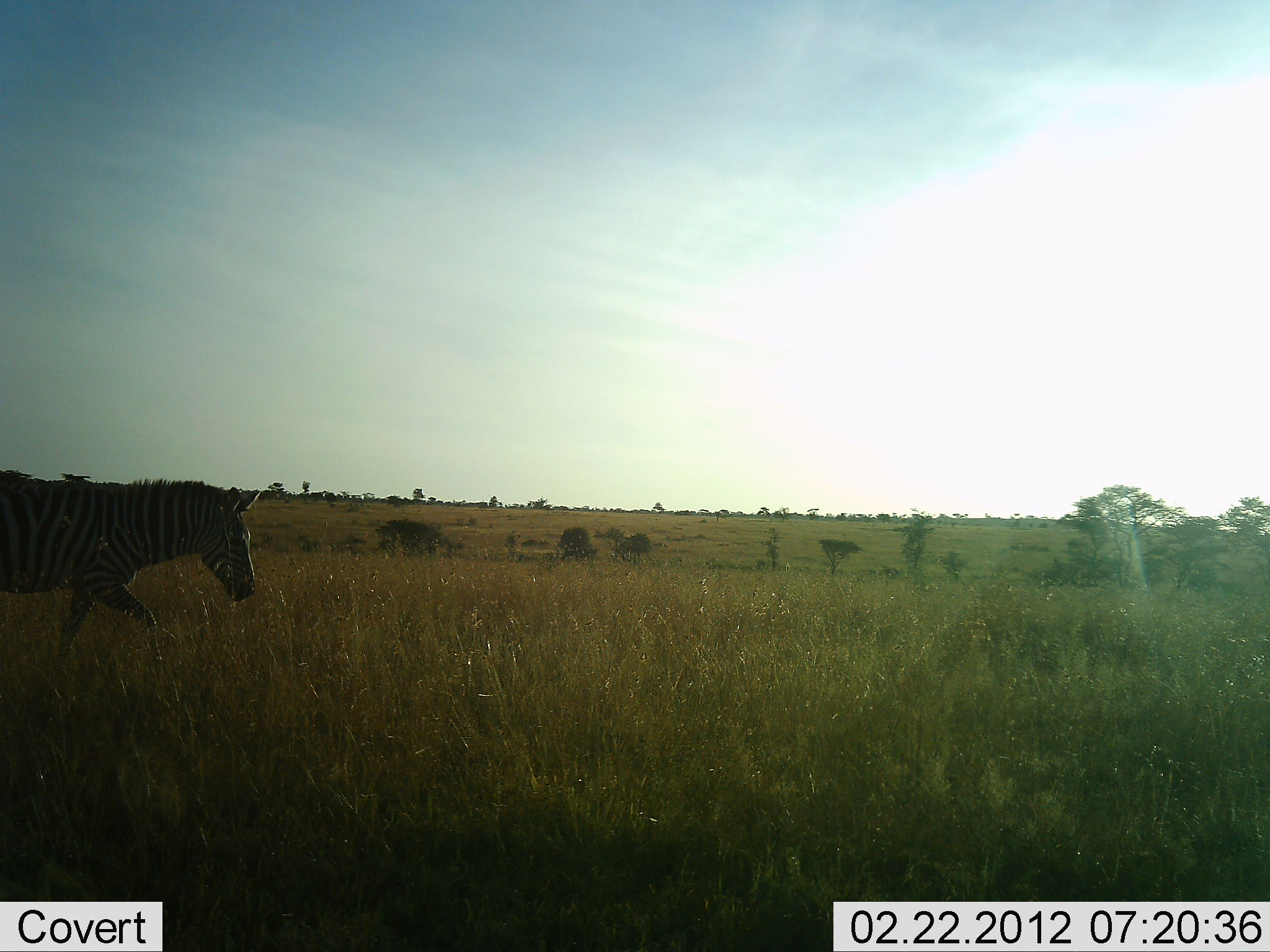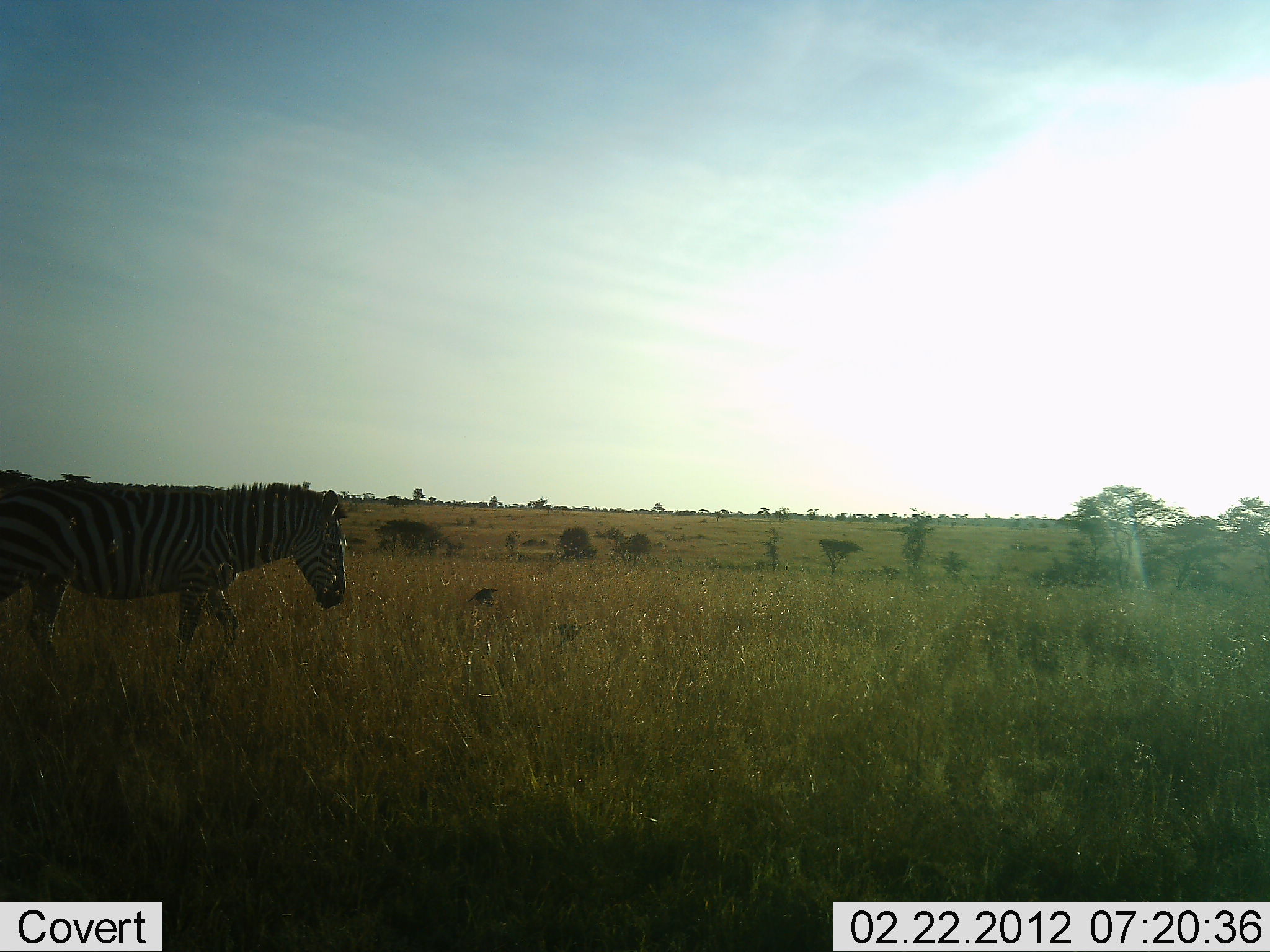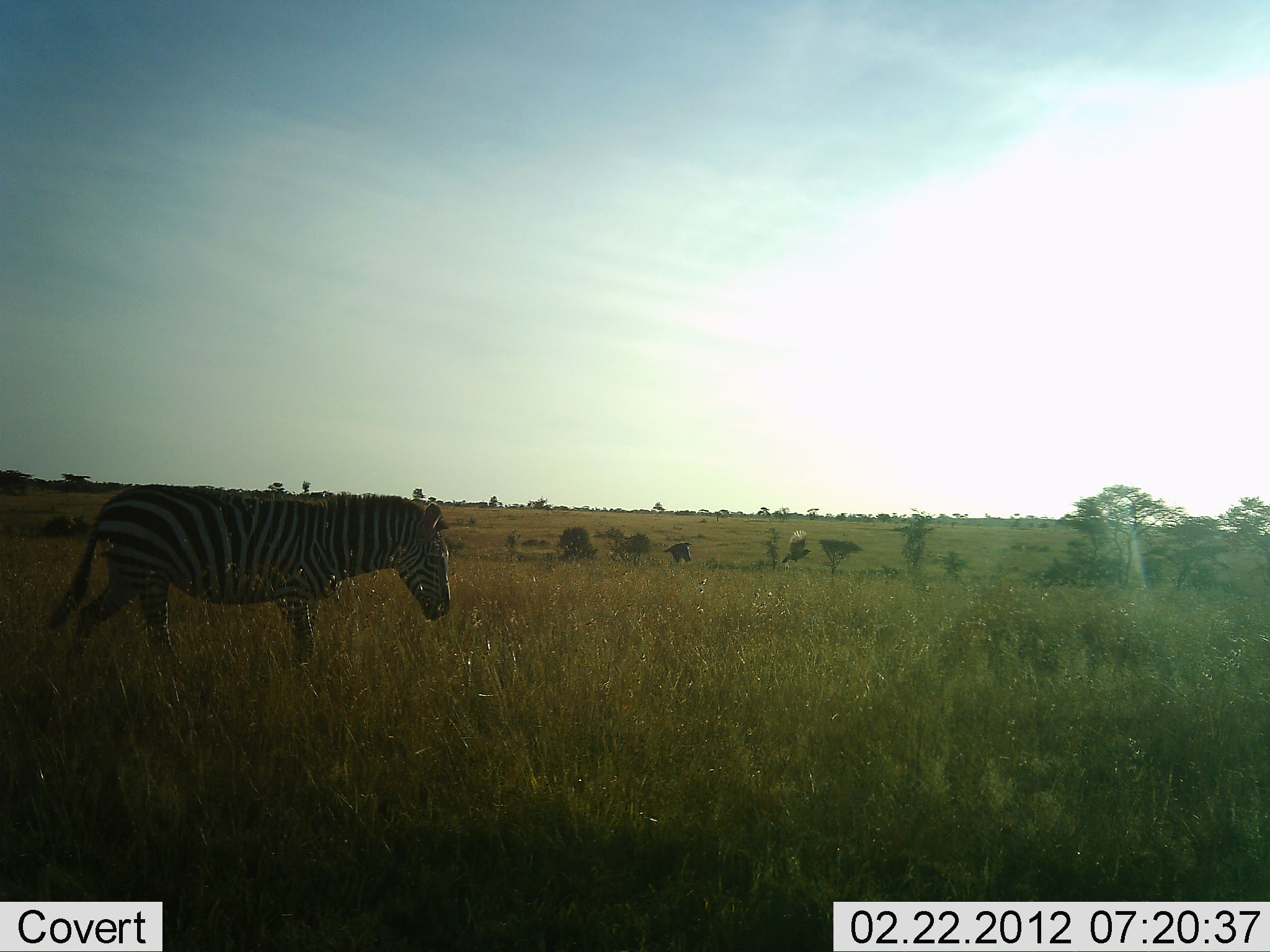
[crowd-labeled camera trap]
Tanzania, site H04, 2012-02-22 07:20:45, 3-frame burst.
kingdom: Animalia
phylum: Chordata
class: Aves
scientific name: Aves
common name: bird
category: otherbird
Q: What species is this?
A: Otherbird (bird) (Aves).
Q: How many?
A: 2.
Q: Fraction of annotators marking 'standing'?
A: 0%.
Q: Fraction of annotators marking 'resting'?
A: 0%.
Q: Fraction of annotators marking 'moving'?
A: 93%.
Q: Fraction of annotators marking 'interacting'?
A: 7%.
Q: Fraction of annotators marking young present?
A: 0%.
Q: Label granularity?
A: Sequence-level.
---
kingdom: Animalia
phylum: Chordata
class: Mammalia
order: Perissodactyla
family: Equidae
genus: Equus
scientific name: Equus quagga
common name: plains zebra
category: zebra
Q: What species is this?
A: Zebra (plains zebra) (Equus quagga).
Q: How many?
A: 1.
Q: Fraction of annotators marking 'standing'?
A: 4%.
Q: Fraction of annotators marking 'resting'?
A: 0%.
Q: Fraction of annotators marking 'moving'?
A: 100%.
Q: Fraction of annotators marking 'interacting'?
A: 0%.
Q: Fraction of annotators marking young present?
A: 0%.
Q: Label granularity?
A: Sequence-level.